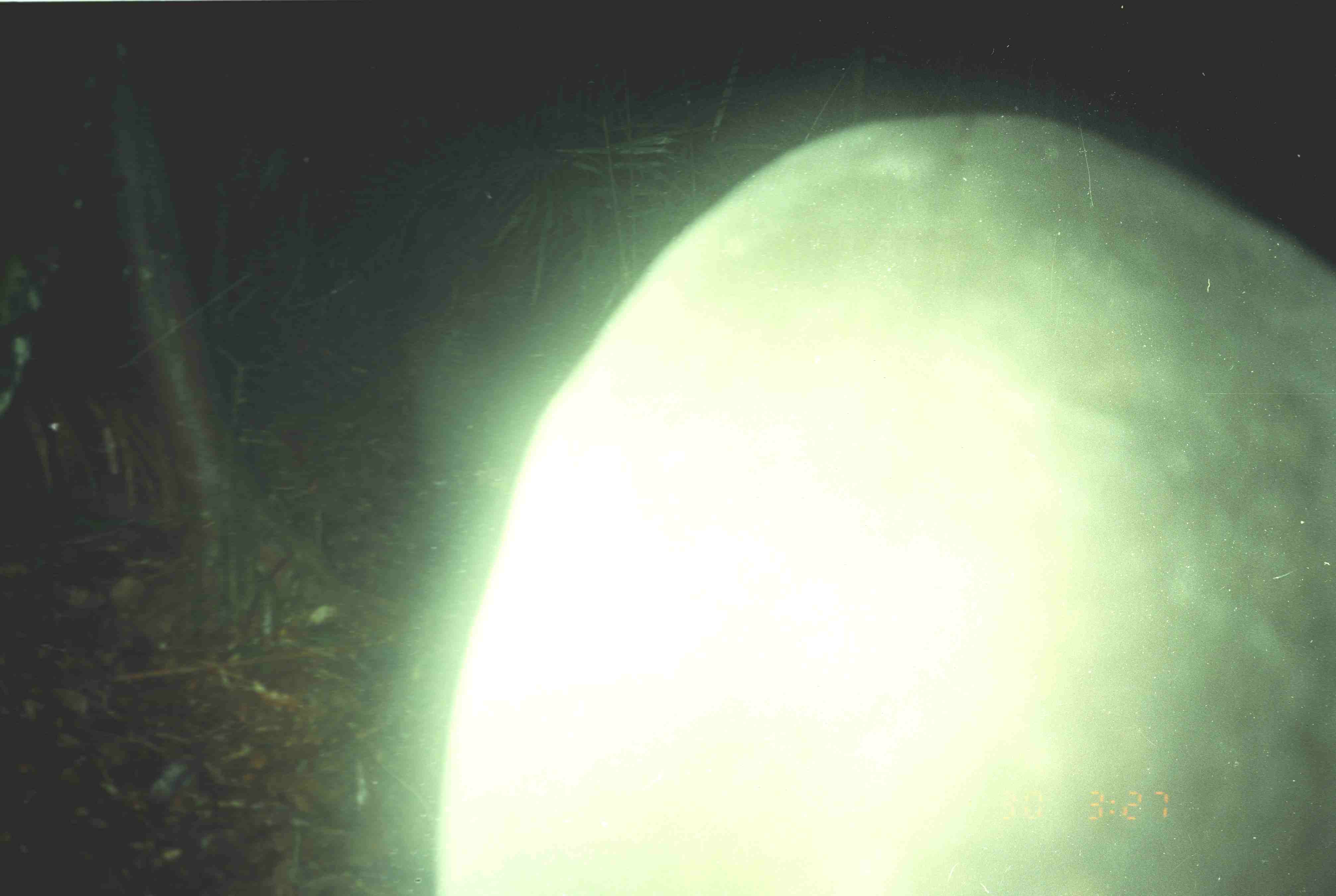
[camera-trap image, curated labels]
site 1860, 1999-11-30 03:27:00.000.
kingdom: Animalia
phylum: Chordata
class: Mammalia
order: Perissodactyla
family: Tapiridae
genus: Tapirus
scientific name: Tapirus indicus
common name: malayan tapir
Tapirus indicus (malayan tapir), count 1.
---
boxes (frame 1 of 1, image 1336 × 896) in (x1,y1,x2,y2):
tapirus indicus: (400,105,1336,896)